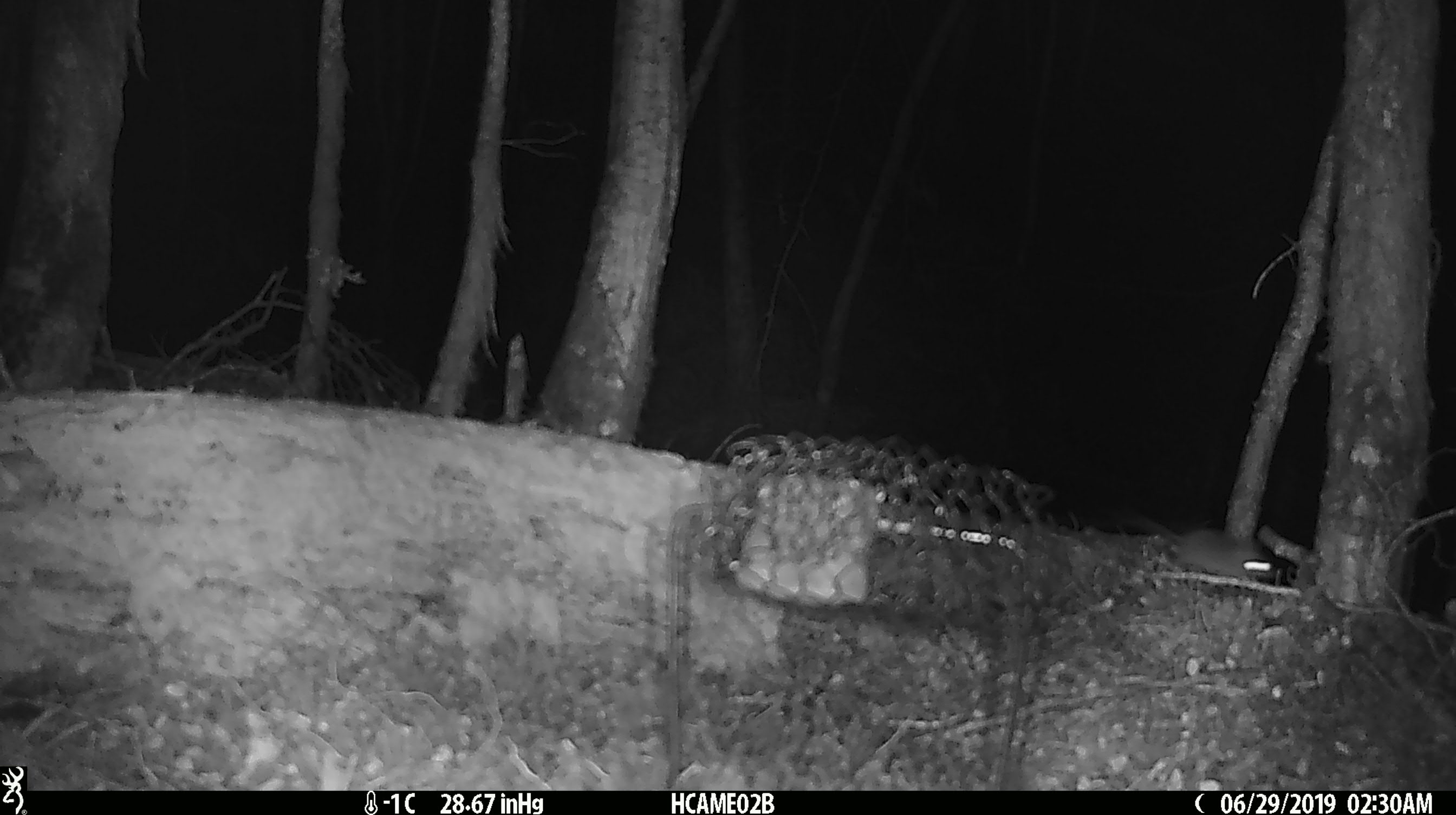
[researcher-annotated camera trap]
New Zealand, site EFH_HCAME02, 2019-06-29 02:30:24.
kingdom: Animalia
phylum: Chordata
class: Mammalia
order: Rodentia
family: Muridae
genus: Mus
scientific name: Mus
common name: mouse